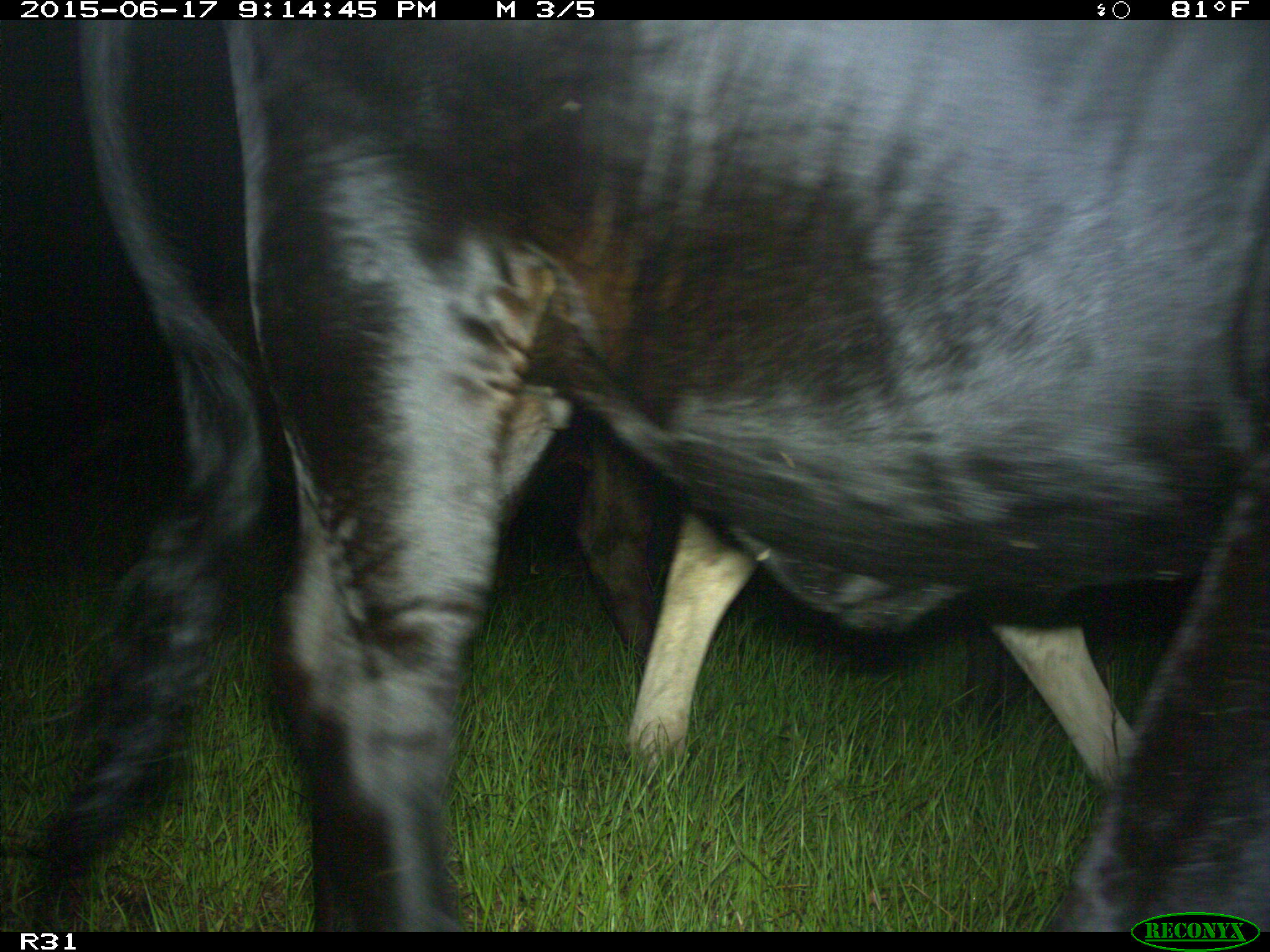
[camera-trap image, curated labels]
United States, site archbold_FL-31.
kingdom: Animalia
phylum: Chordata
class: Mammalia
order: Artiodactyla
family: Bovidae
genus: Bos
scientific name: Bos taurus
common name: domestic cow